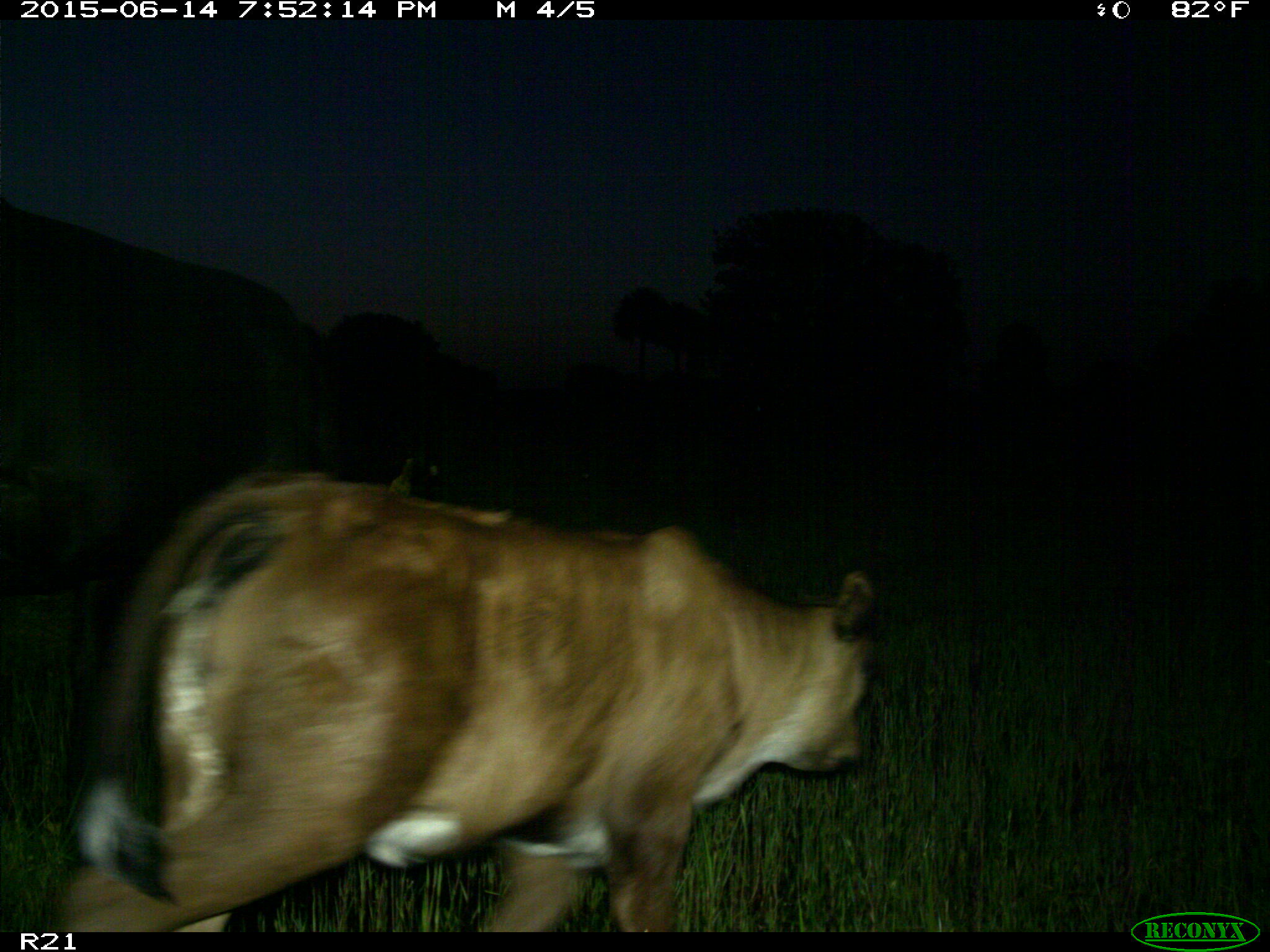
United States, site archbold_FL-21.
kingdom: Animalia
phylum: Chordata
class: Mammalia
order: Artiodactyla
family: Bovidae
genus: Bos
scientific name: Bos taurus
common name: domestic cow